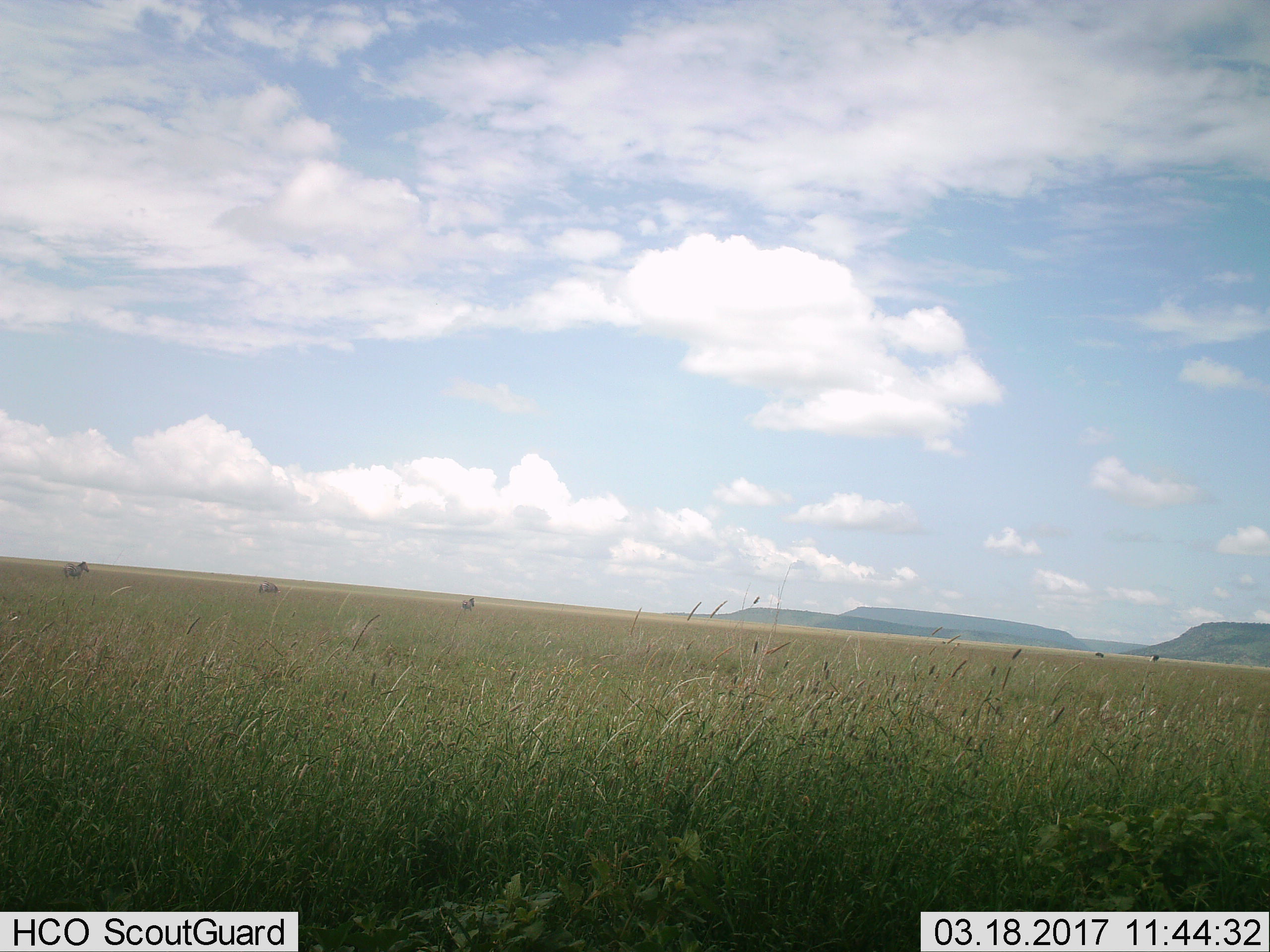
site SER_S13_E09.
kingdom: Animalia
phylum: Chordata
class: Mammalia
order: Perissodactyla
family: Equidae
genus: Equus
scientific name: Equus quagga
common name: plains zebra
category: zebraplains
Zebraplains (plains zebra) (Equus quagga), count 3. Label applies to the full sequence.